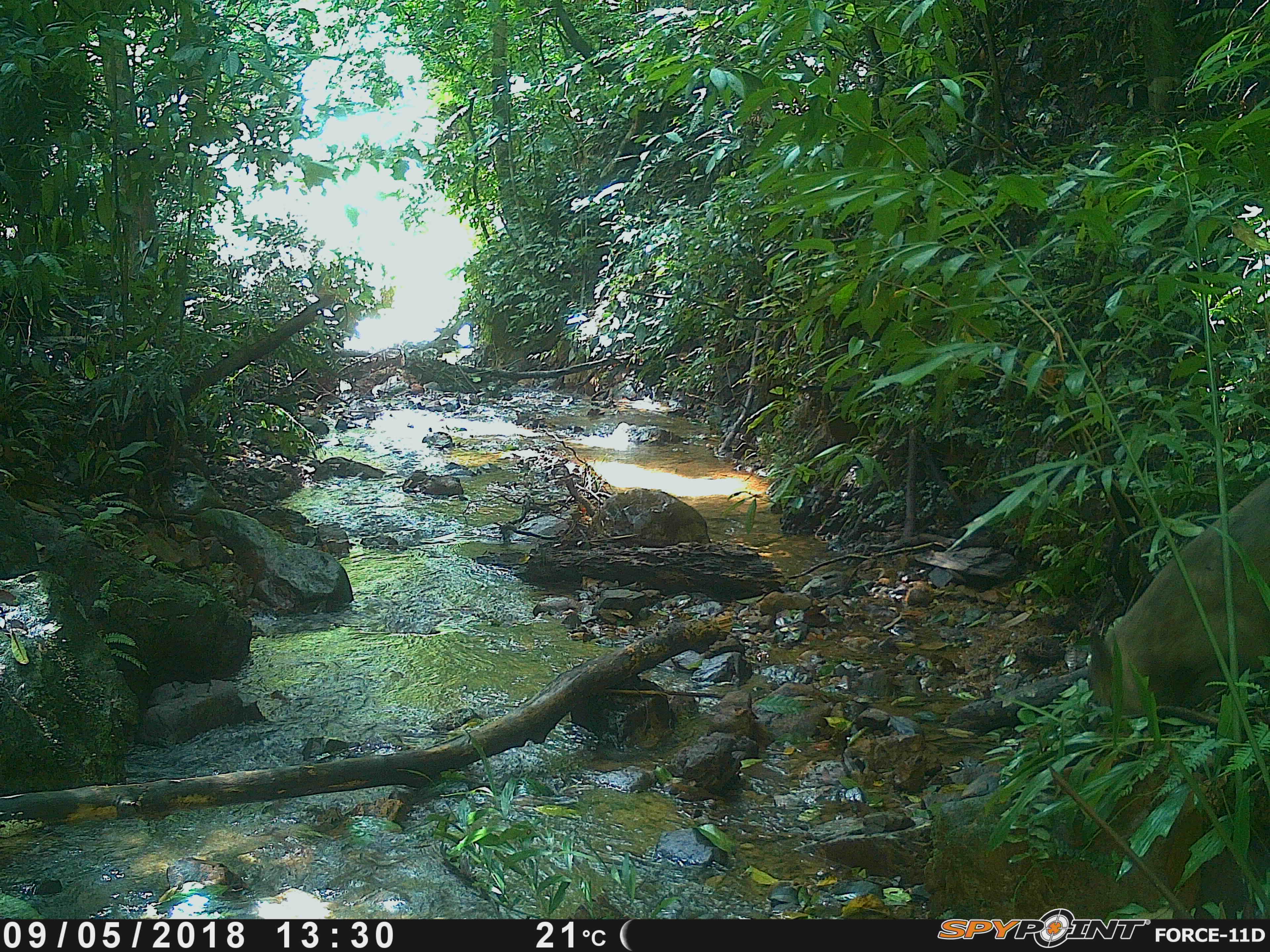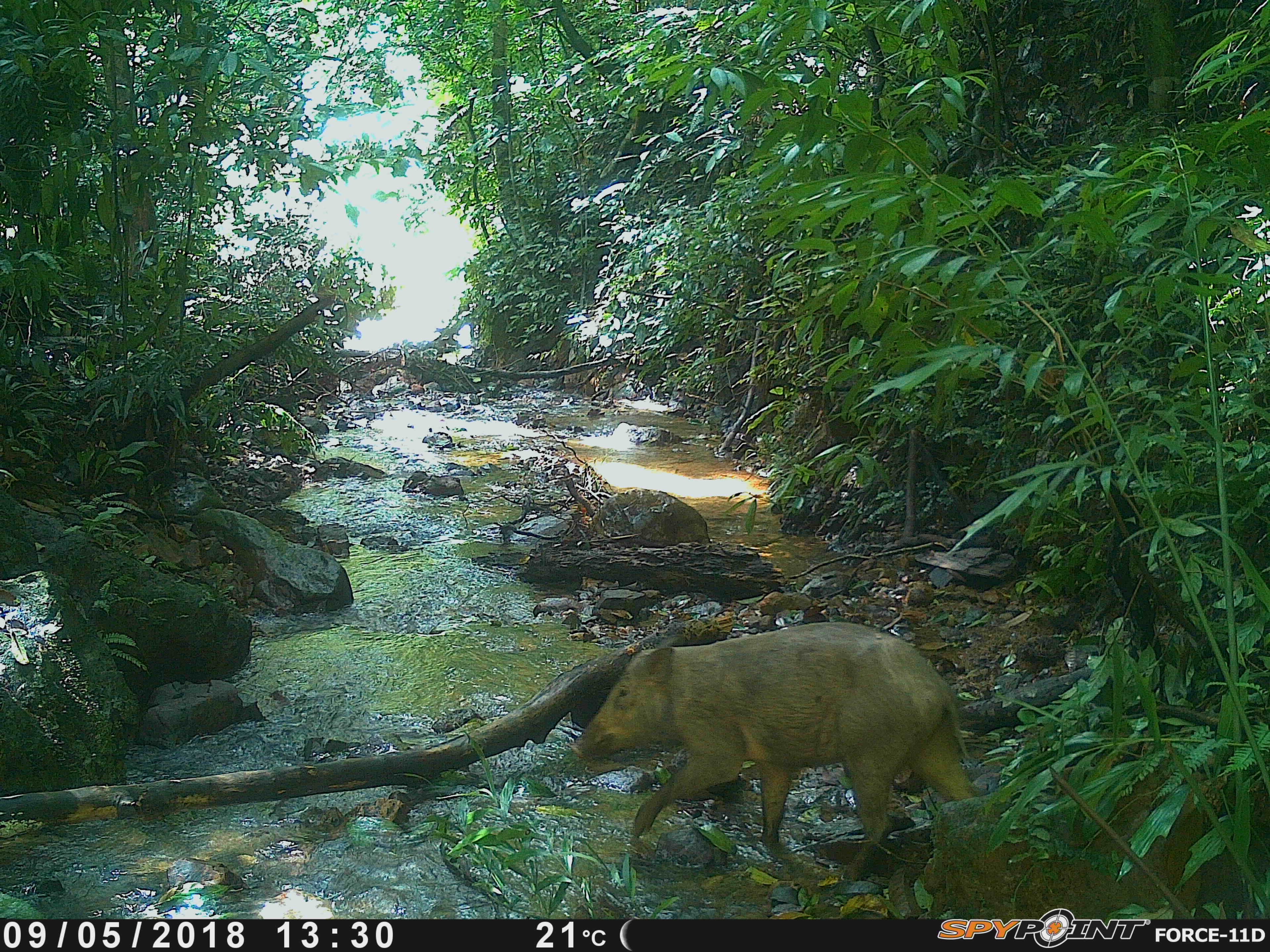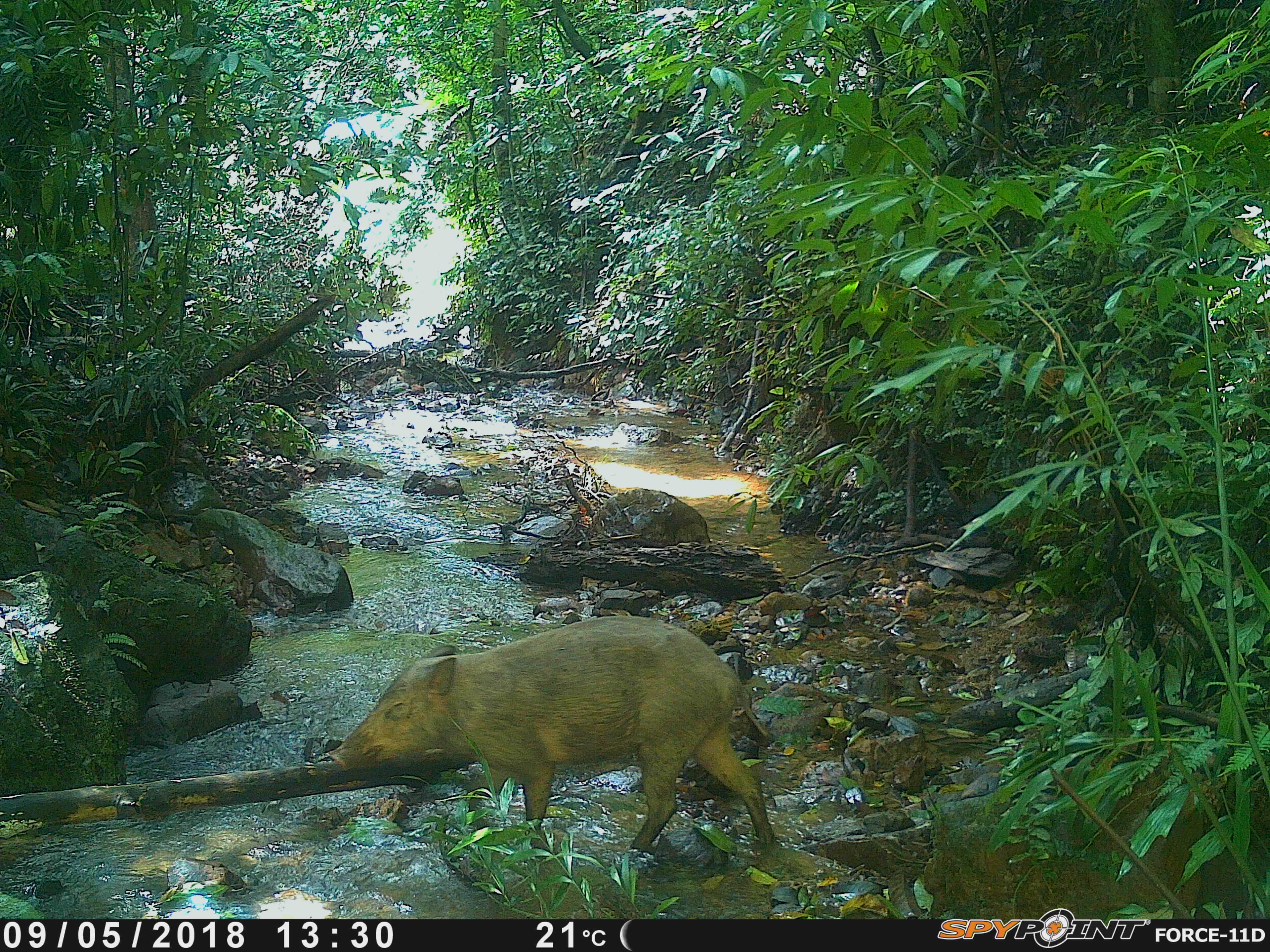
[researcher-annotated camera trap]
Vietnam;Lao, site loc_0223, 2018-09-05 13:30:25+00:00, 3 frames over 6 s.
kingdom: Animalia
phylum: Chordata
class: Mammalia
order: Artiodactyla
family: Suidae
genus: Sus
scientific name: Sus scrofa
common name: eurasian wild pig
Eurasian wild pig (Sus scrofa). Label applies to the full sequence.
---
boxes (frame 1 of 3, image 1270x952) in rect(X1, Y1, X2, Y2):
eurasian wild pig: rect(1084, 469, 1270, 729)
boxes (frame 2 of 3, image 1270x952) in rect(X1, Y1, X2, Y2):
eurasian wild pig: rect(567, 621, 980, 882)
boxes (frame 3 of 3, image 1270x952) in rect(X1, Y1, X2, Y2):
eurasian wild pig: rect(328, 614, 780, 855)